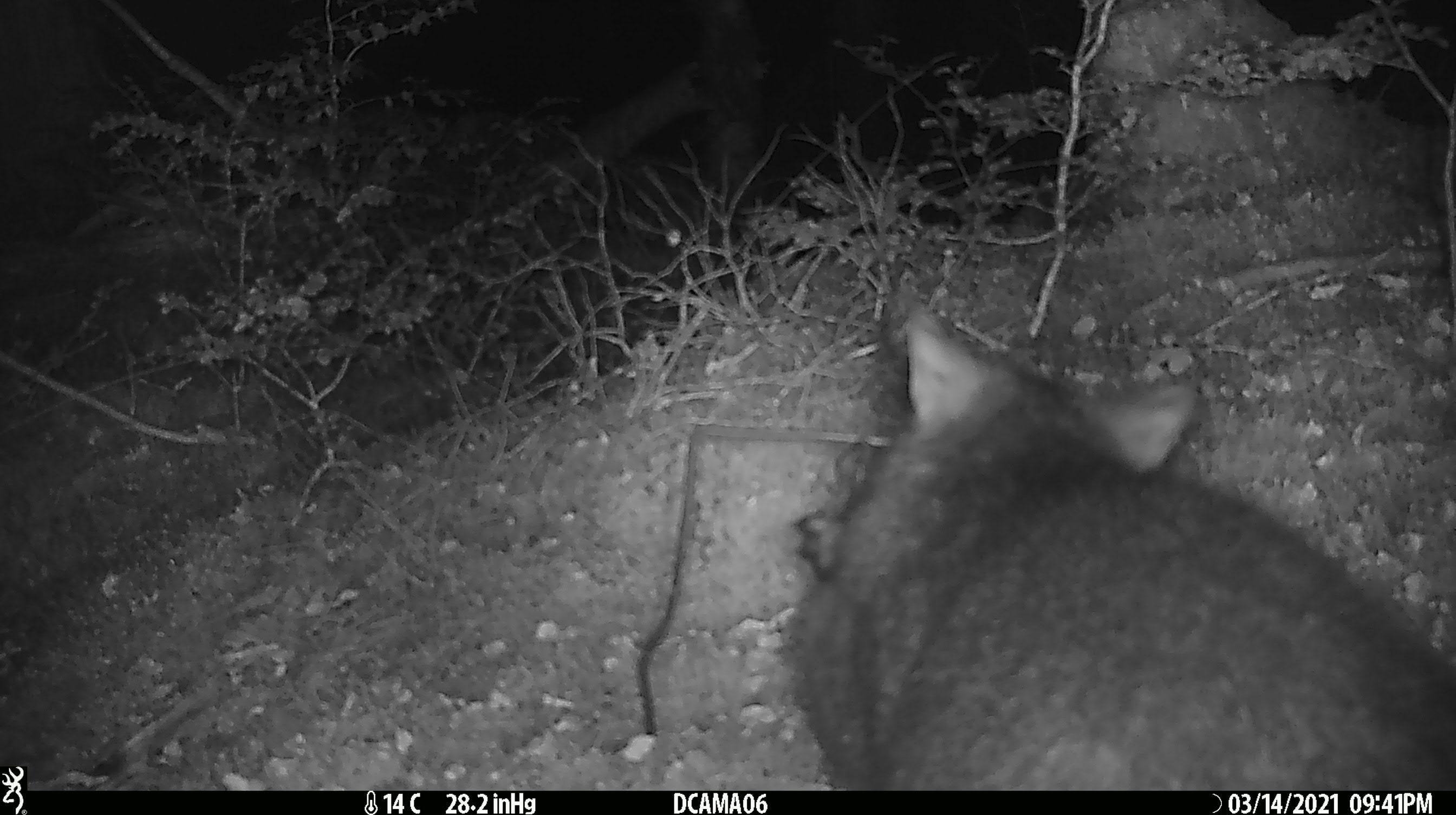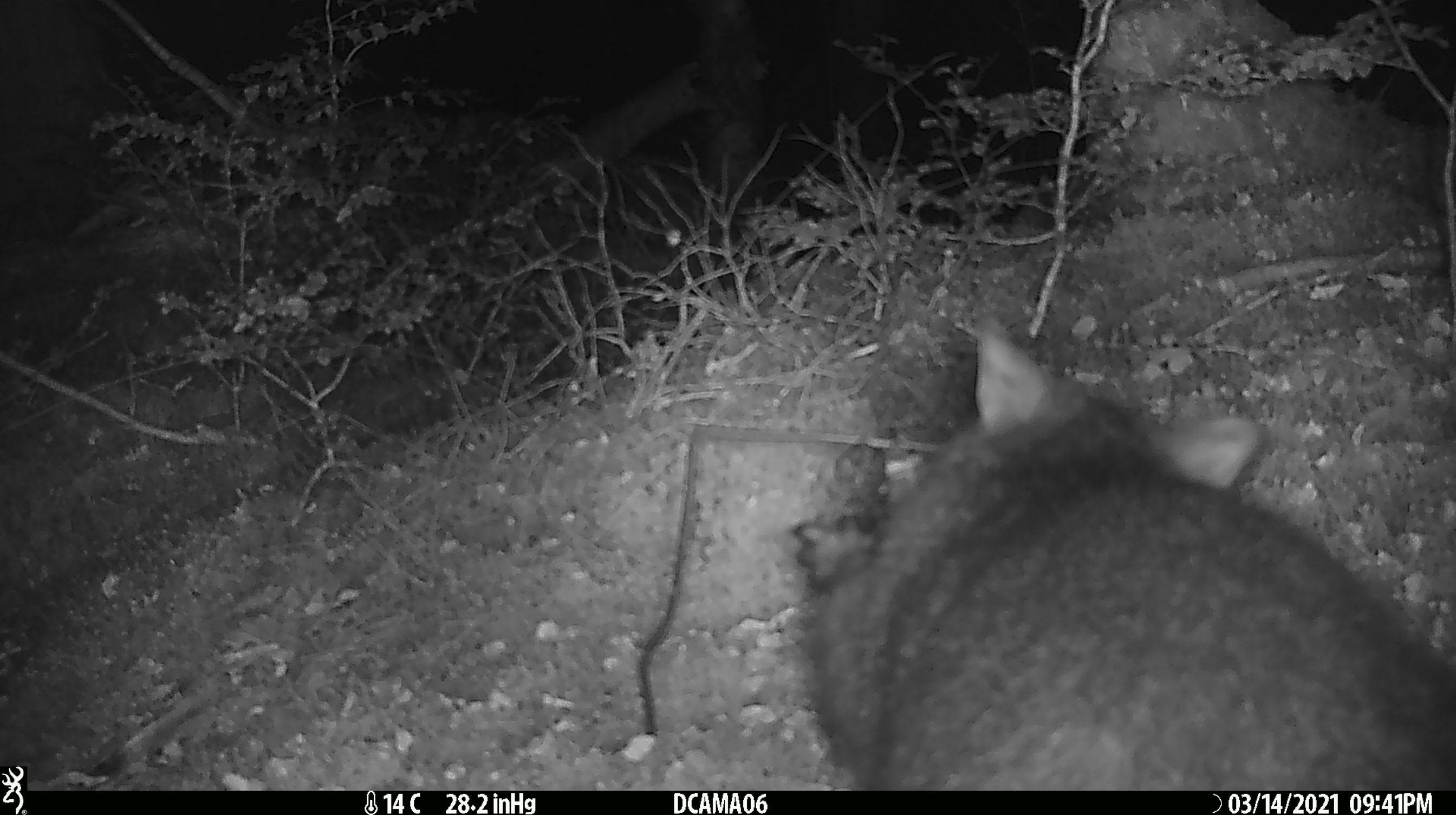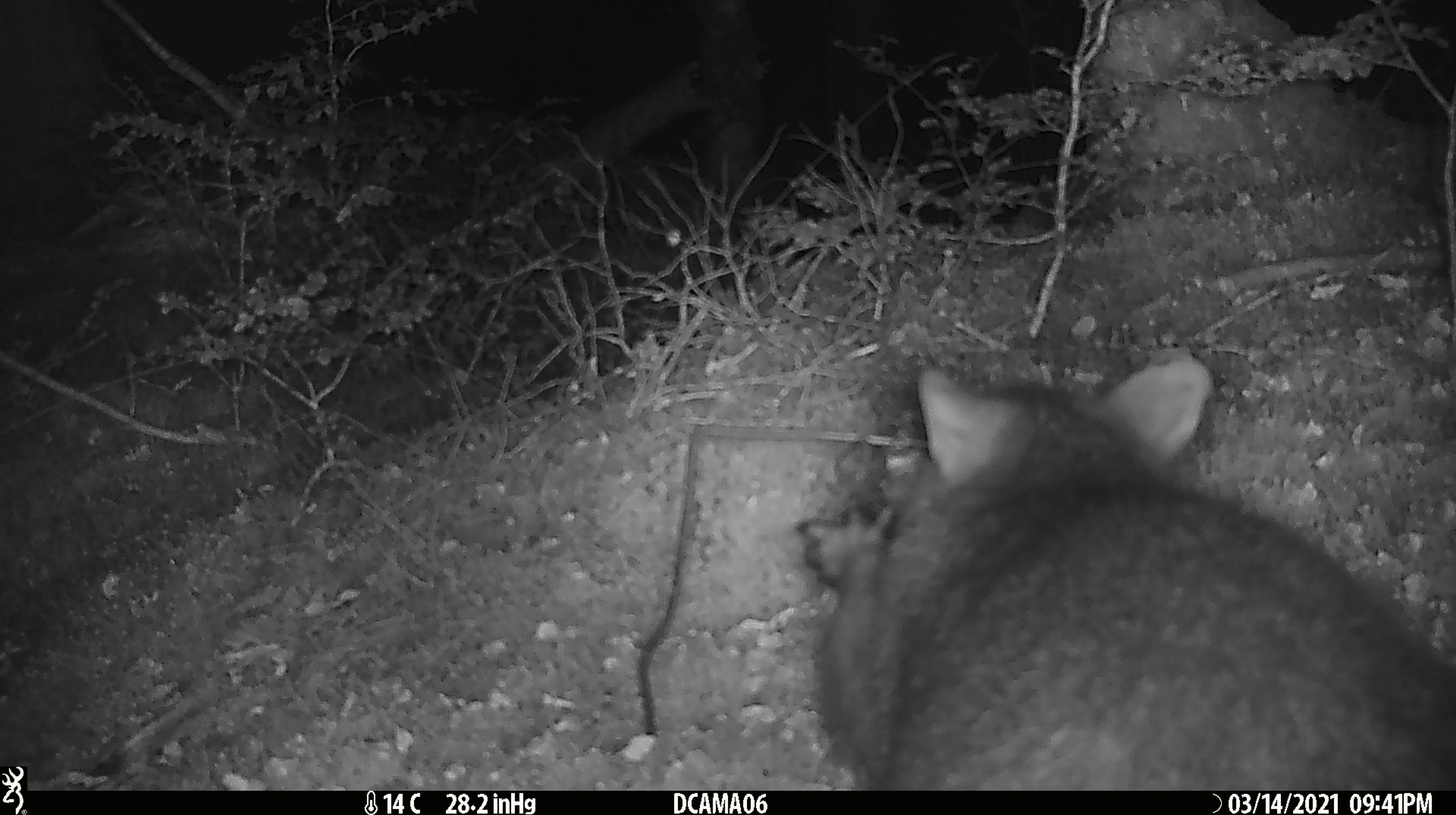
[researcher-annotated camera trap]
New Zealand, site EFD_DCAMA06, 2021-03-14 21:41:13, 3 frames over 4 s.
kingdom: Animalia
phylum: Chordata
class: Mammalia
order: Diprotodontia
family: Phalangeridae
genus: Trichosurus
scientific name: Trichosurus vulpecula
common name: common brushtail possum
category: possum